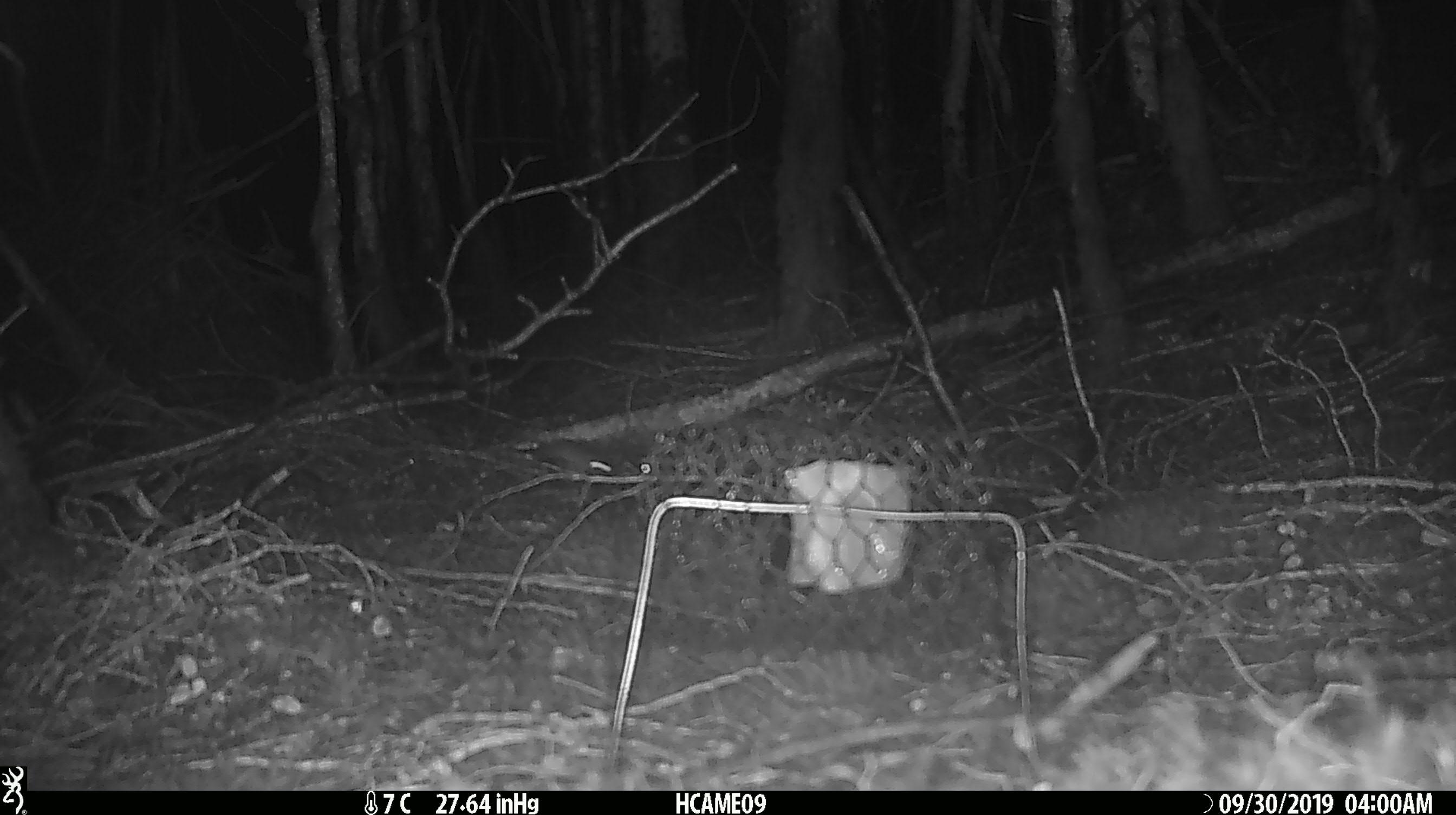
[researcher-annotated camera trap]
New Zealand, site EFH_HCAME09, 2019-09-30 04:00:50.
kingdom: Animalia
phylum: Chordata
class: Mammalia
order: Rodentia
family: Muridae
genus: Mus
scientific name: Mus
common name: mouse